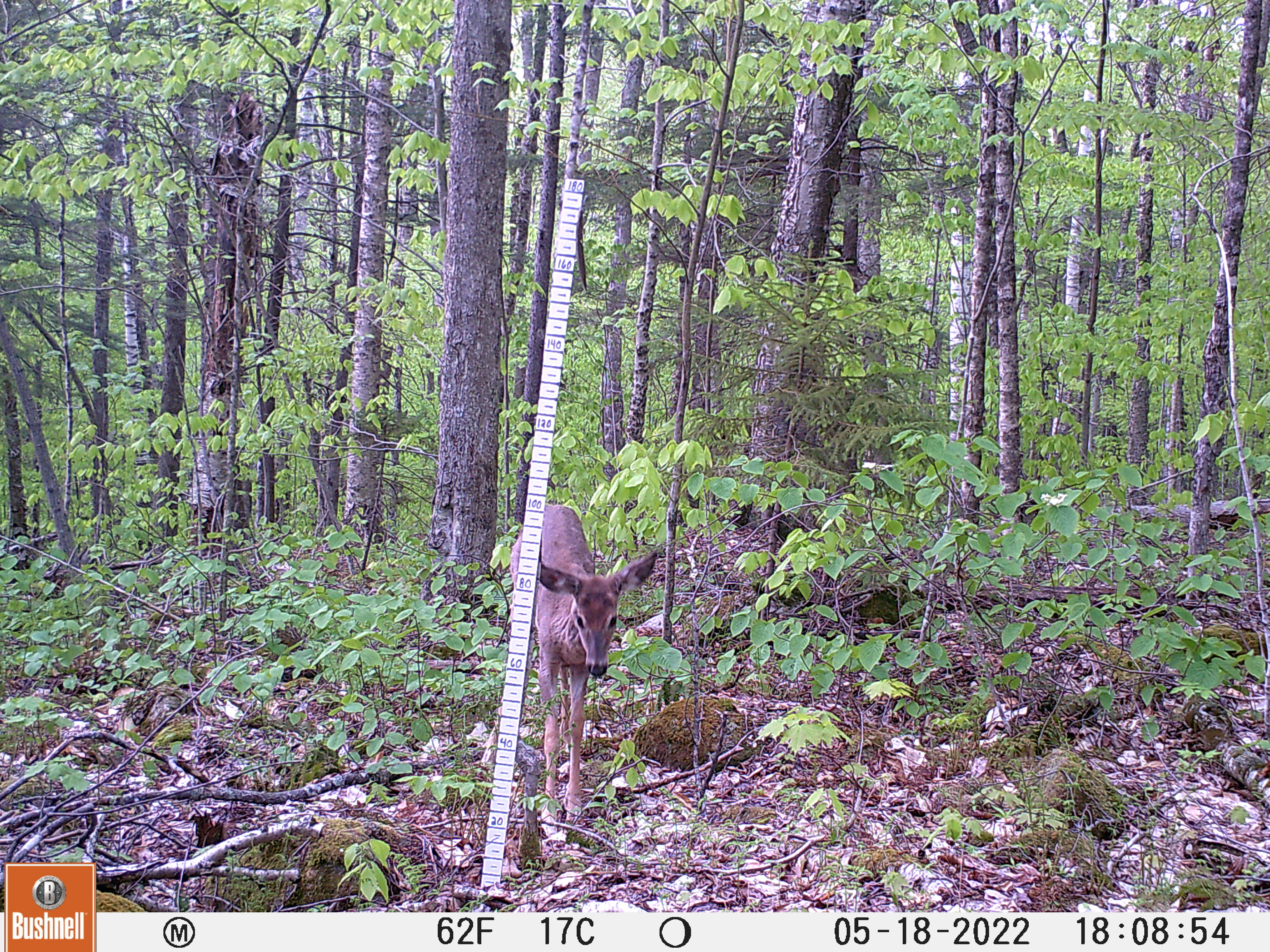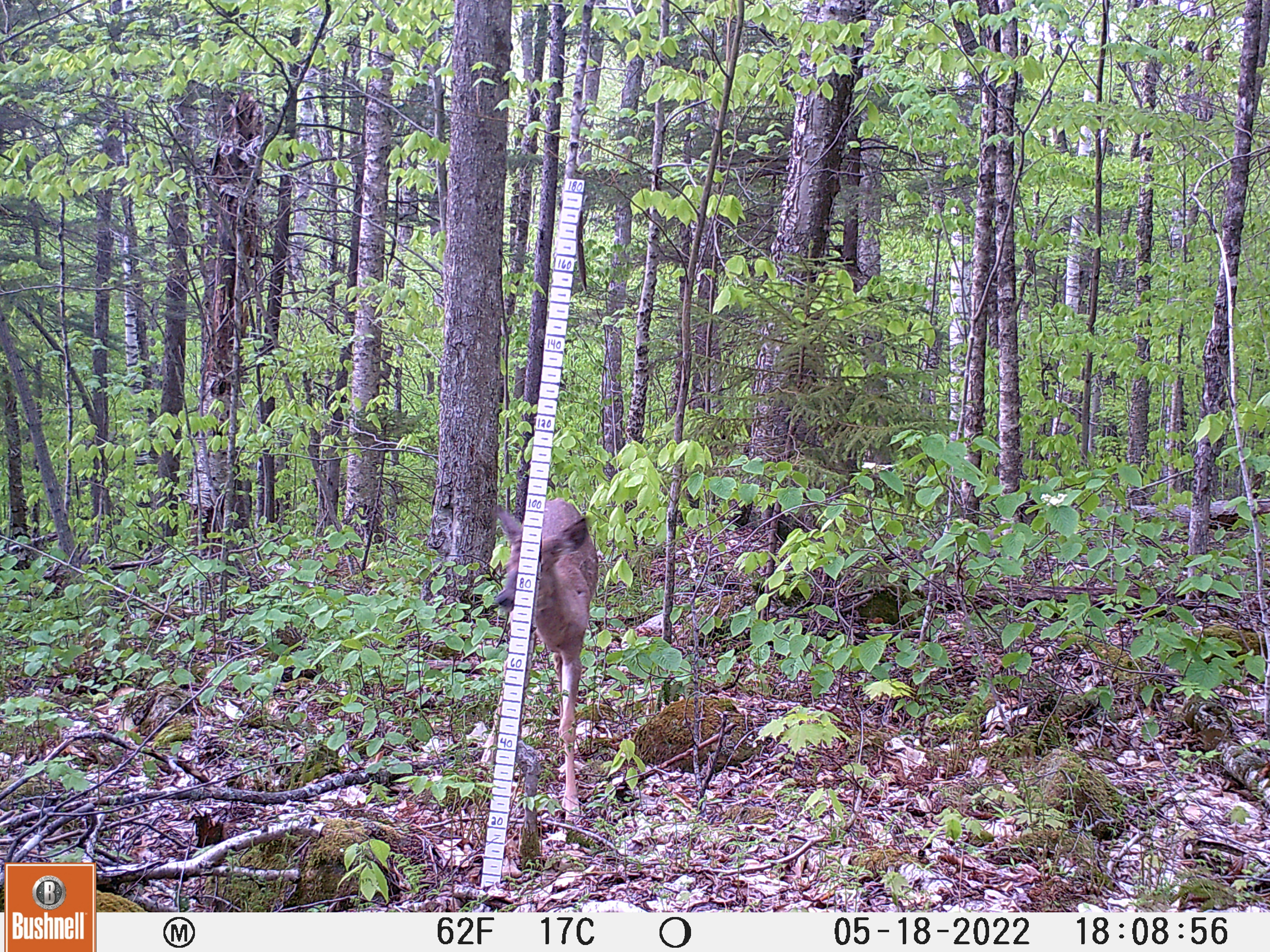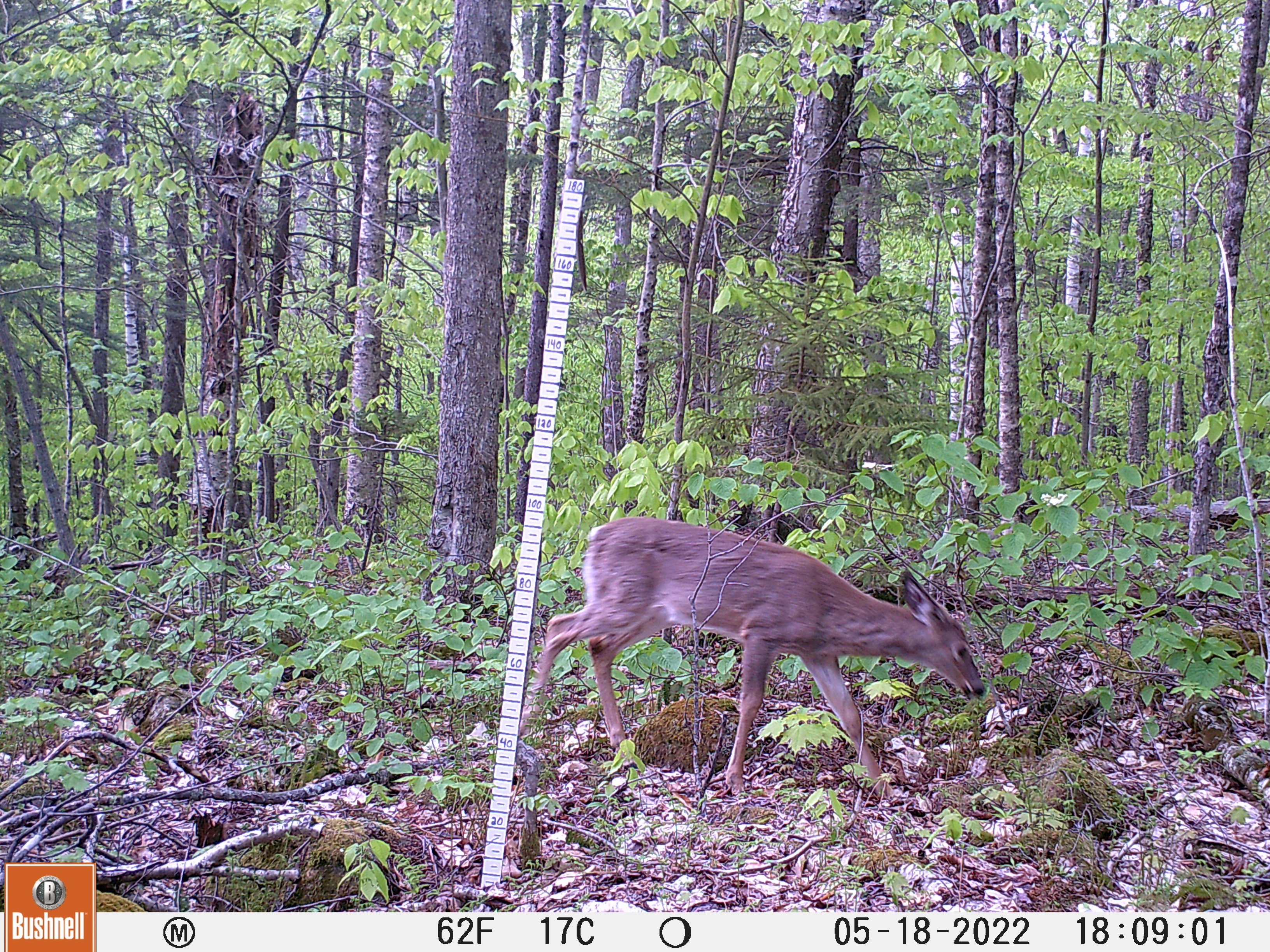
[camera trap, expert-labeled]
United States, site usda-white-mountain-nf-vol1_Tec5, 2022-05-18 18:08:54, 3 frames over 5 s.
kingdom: Animalia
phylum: Chordata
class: Mammalia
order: Artiodactyla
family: Cervidae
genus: Odocoileus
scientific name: Odocoileus virginianus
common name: white-tailed deer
White-tailed deer (Odocoileus virginianus).